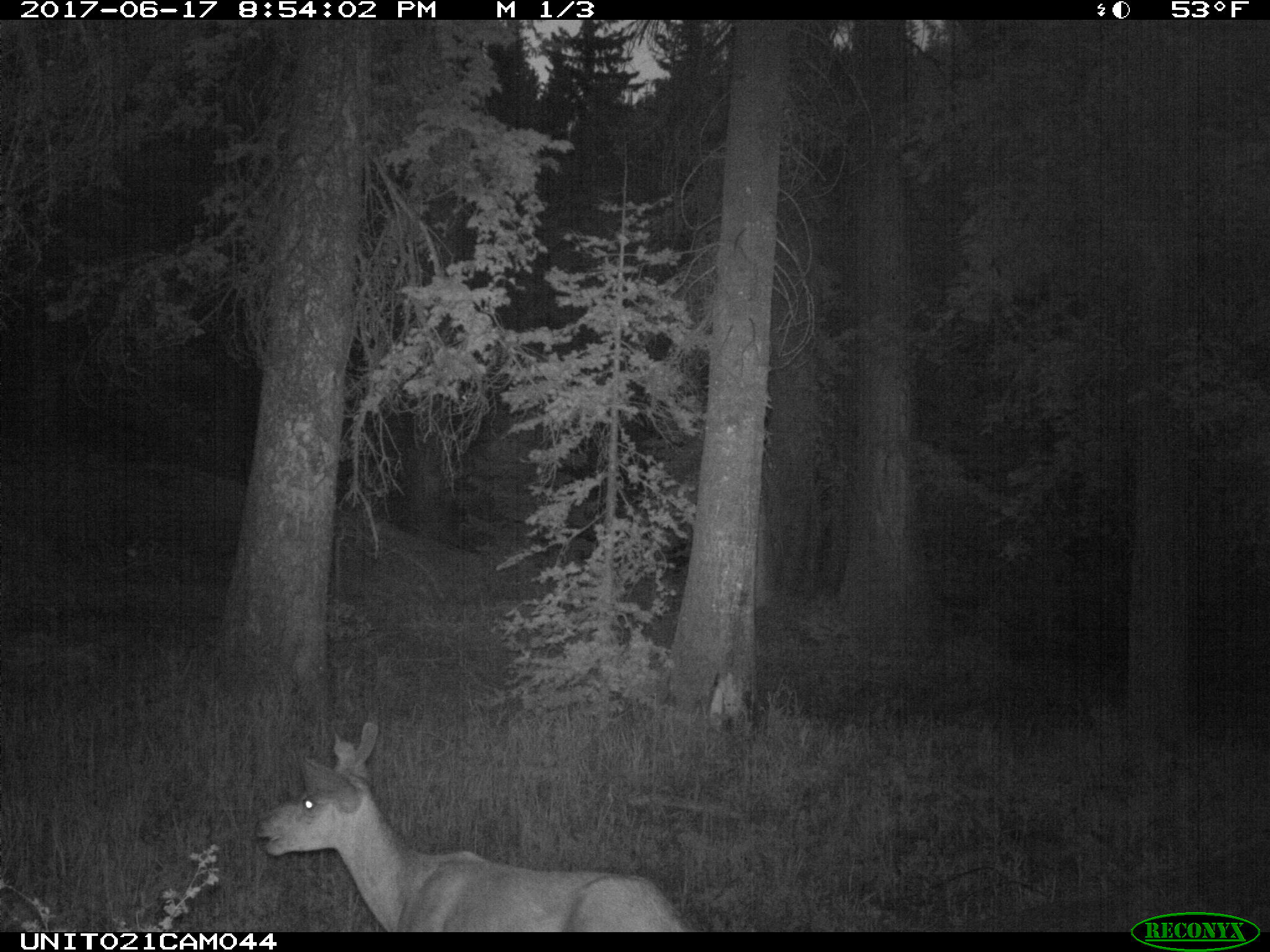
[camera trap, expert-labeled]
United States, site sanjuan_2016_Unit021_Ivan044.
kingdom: Animalia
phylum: Chordata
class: Mammalia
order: Artiodactyla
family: Cervidae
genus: Odocoileus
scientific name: Odocoileus hemionus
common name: mule deer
Odocoileus hemionus (mule deer).